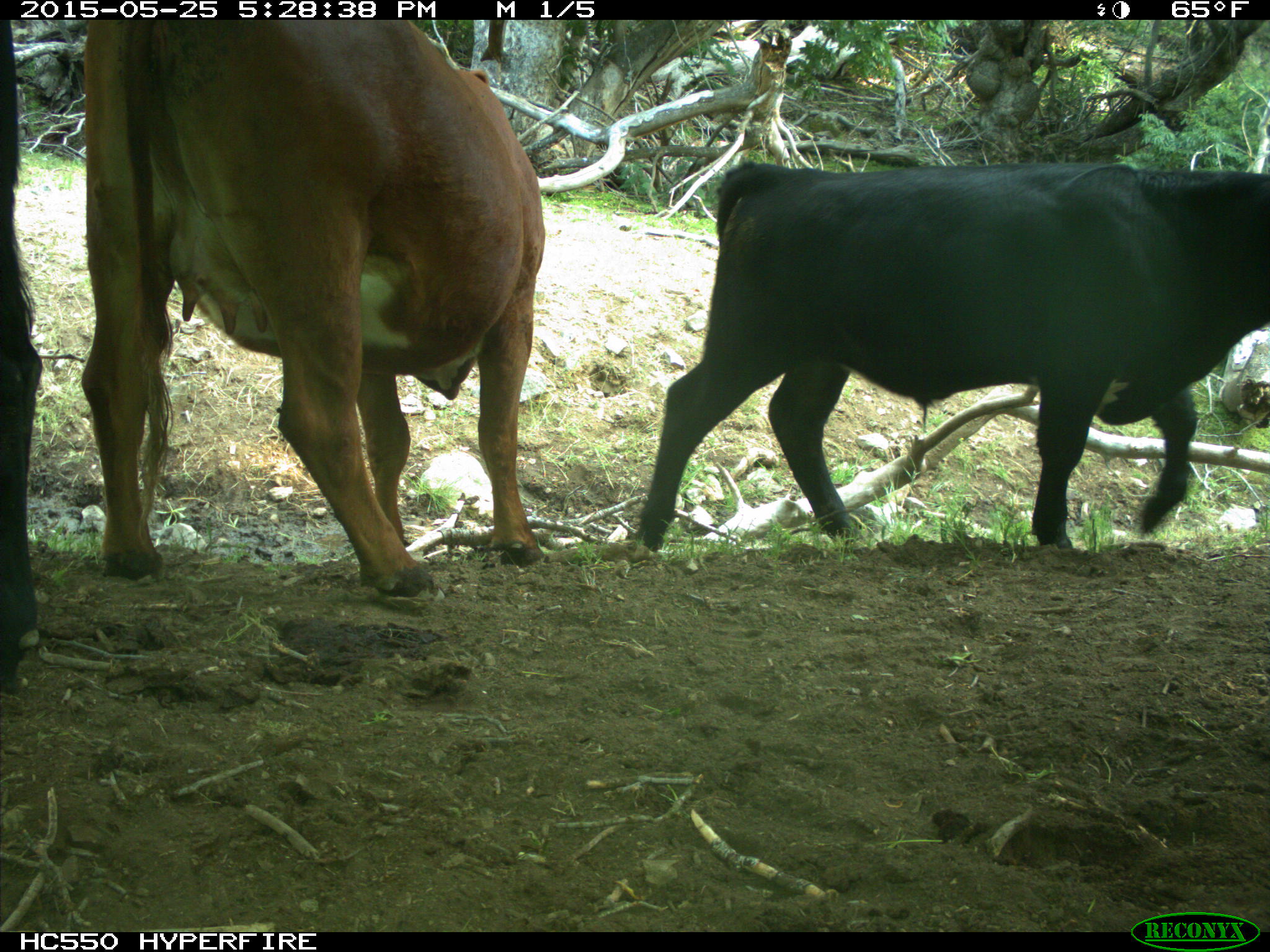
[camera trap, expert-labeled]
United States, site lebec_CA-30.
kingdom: Animalia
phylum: Chordata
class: Mammalia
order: Artiodactyla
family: Bovidae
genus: Bos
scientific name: Bos taurus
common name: domestic cow